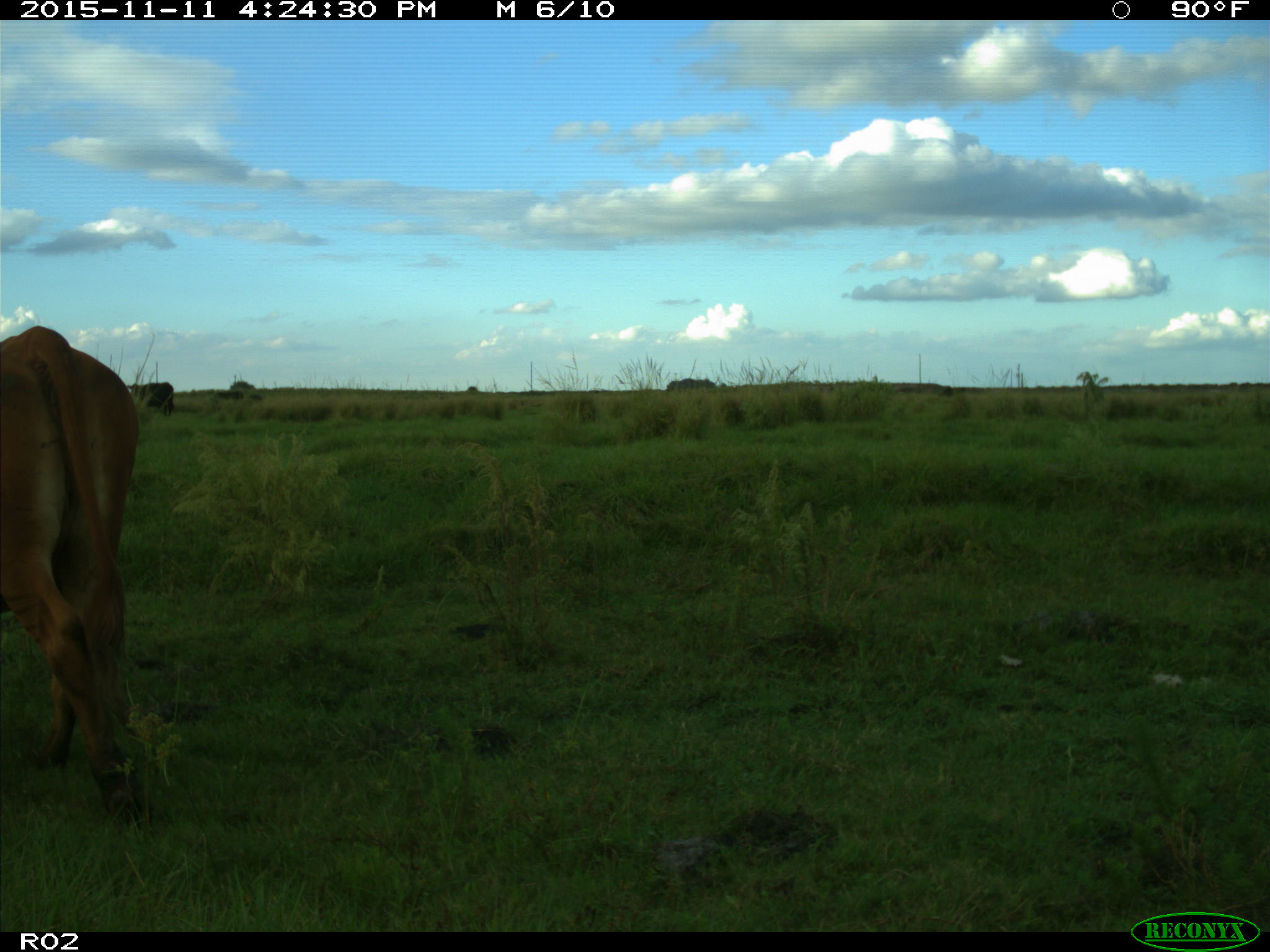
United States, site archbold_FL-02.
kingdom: Animalia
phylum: Chordata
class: Mammalia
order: Artiodactyla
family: Bovidae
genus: Bos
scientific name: Bos taurus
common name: domestic cow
Bos taurus (domestic cow).